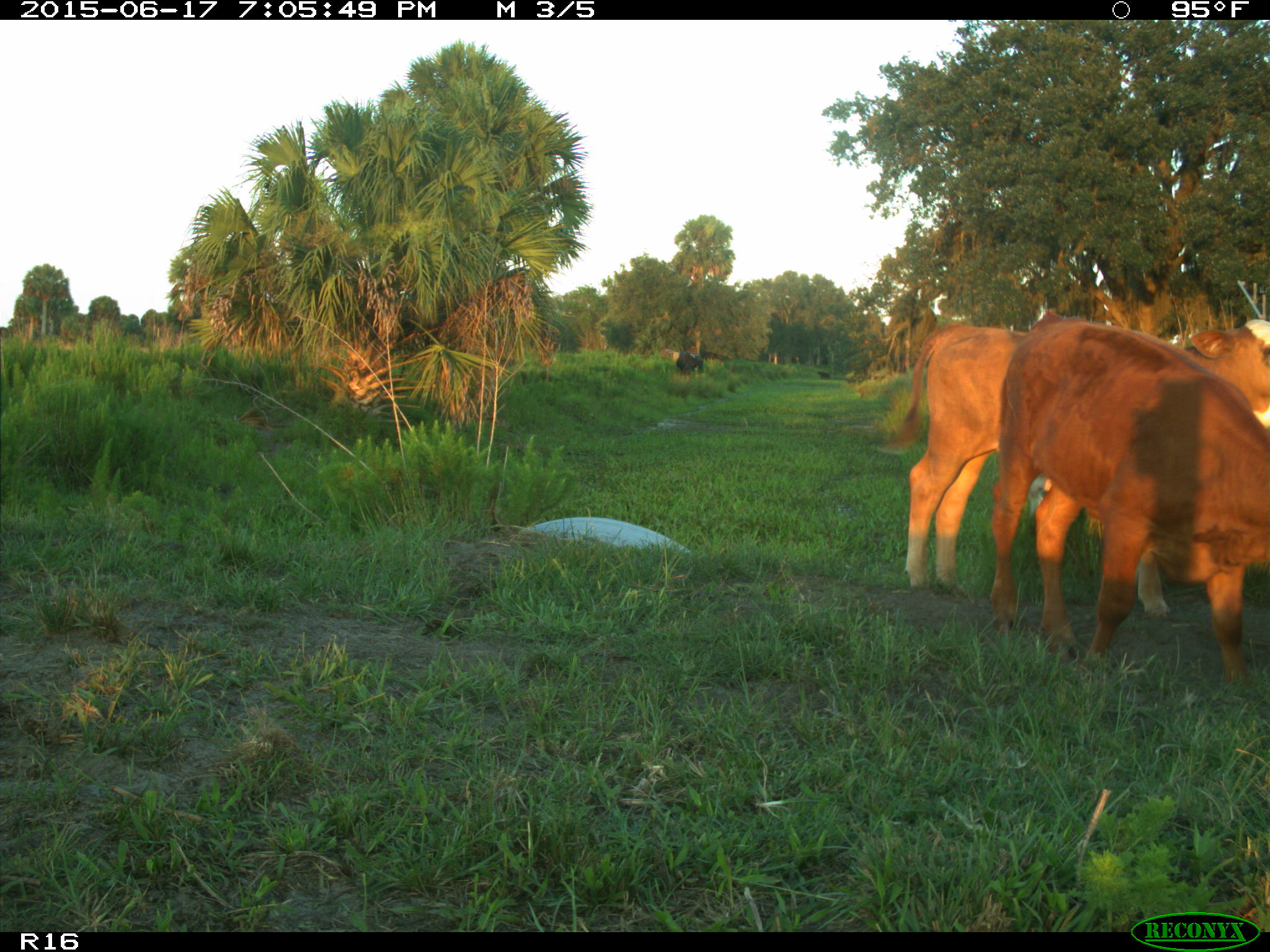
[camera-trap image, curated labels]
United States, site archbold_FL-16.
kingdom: Animalia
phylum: Chordata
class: Mammalia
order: Artiodactyla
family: Bovidae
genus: Bos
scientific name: Bos taurus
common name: domestic cow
Bos taurus (domestic cow).